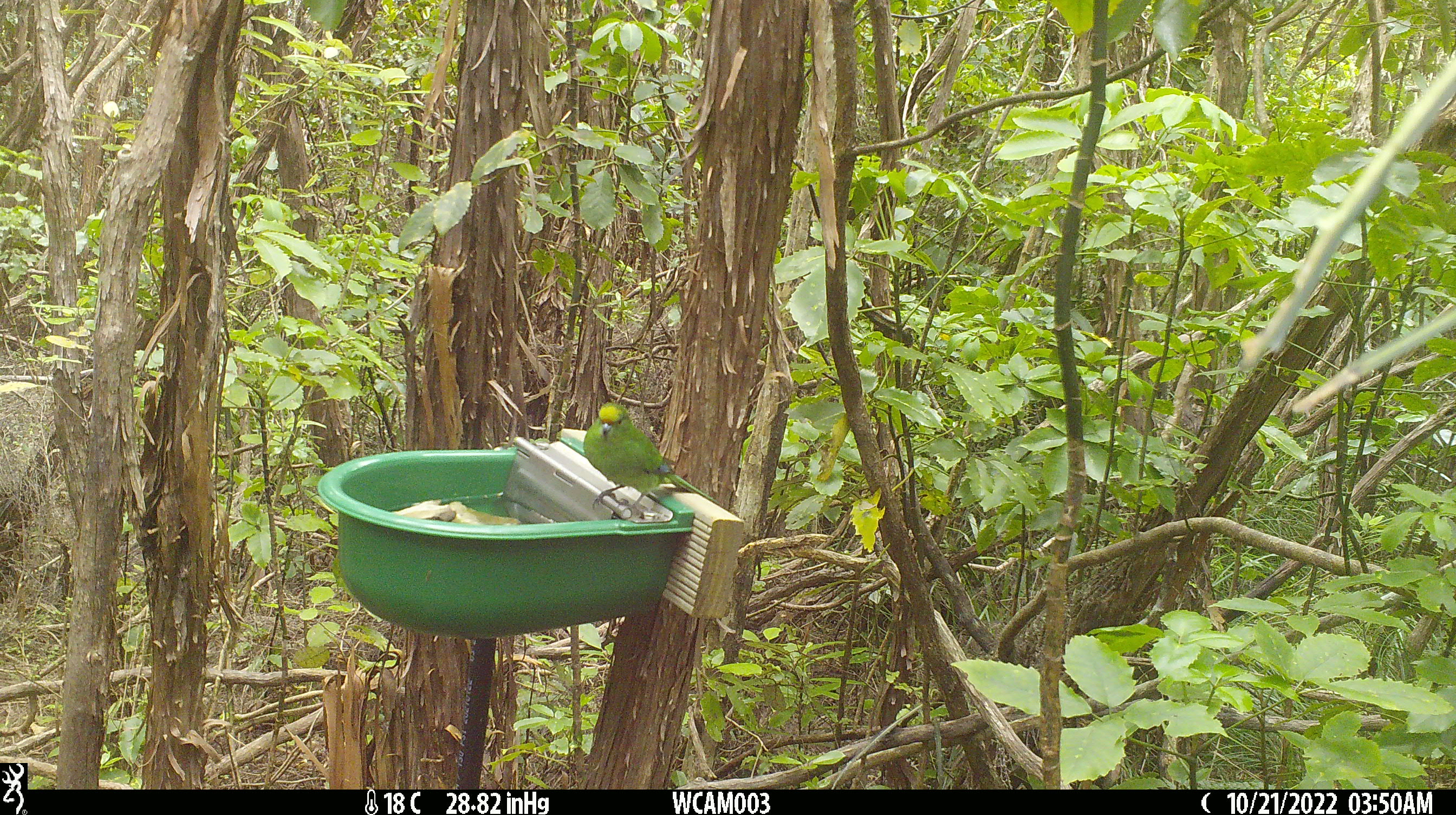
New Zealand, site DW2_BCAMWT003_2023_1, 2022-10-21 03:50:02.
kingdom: Animalia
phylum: Chordata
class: Aves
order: Psittaciformes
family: Psittaculidae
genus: Cyanoramphus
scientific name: Cyanoramphus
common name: parakeet